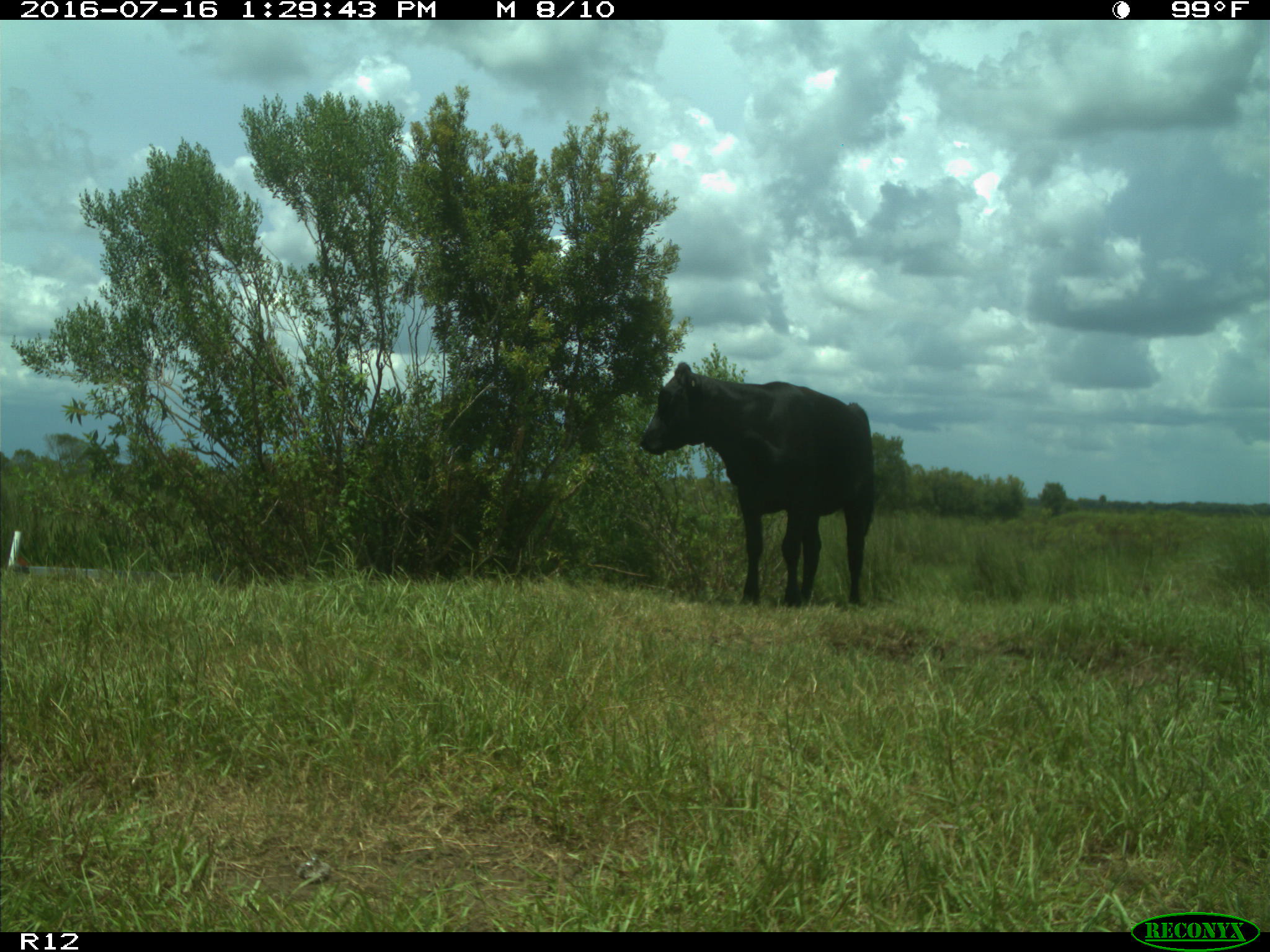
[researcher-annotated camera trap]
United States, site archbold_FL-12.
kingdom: Animalia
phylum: Chordata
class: Mammalia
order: Artiodactyla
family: Bovidae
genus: Bos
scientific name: Bos taurus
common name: domestic cow